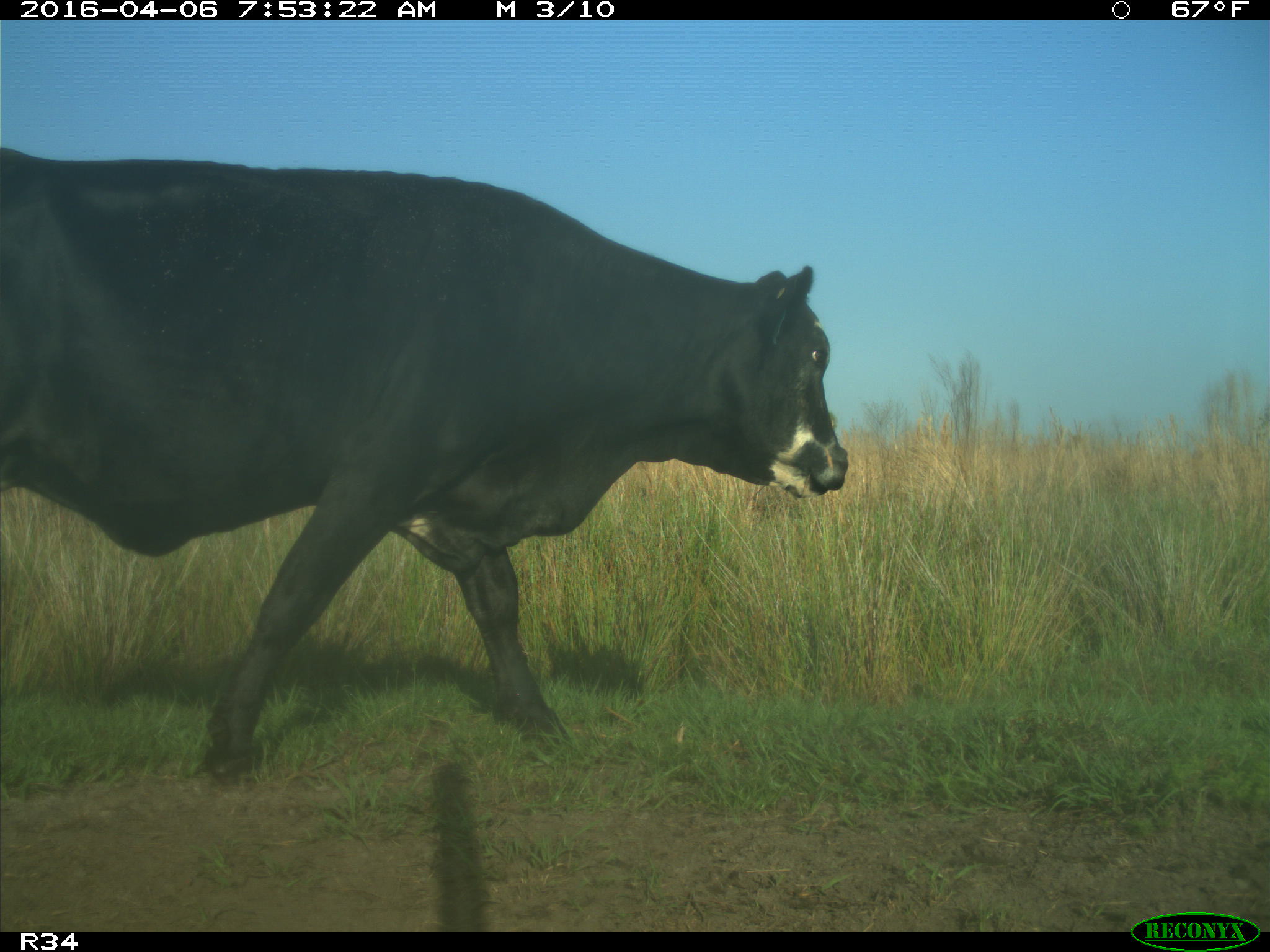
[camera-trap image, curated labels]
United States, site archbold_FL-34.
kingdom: Animalia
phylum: Chordata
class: Mammalia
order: Artiodactyla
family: Bovidae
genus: Bos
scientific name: Bos taurus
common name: domestic cow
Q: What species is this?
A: Bos taurus (domestic cow).